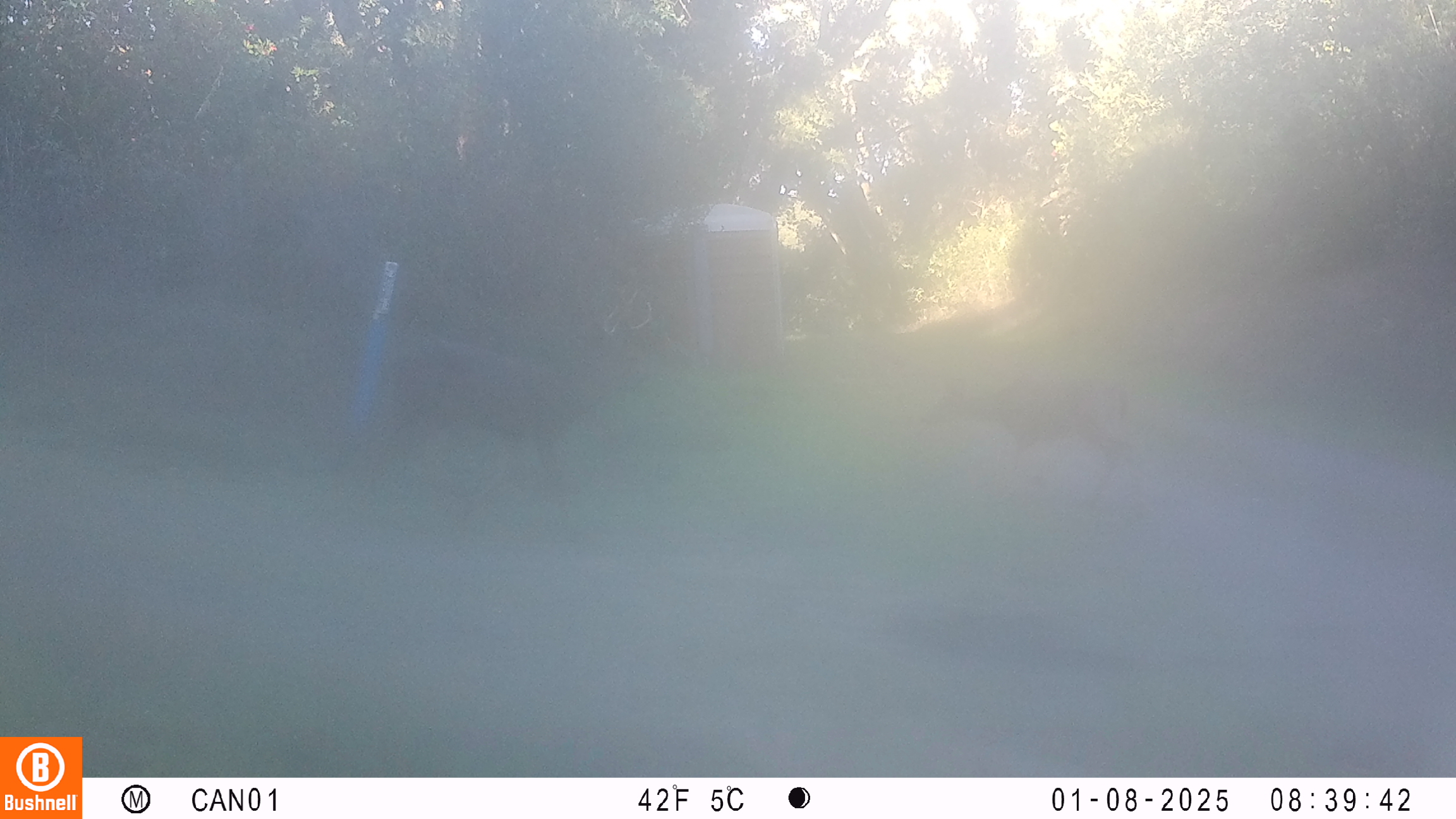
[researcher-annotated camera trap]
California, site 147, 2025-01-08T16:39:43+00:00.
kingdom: Animalia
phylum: Chordata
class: Mammalia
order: Artiodactyla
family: Cervidae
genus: Odocoileus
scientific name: Odocoileus hemionus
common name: mule deer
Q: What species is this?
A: Mule deer (Odocoileus hemionus).